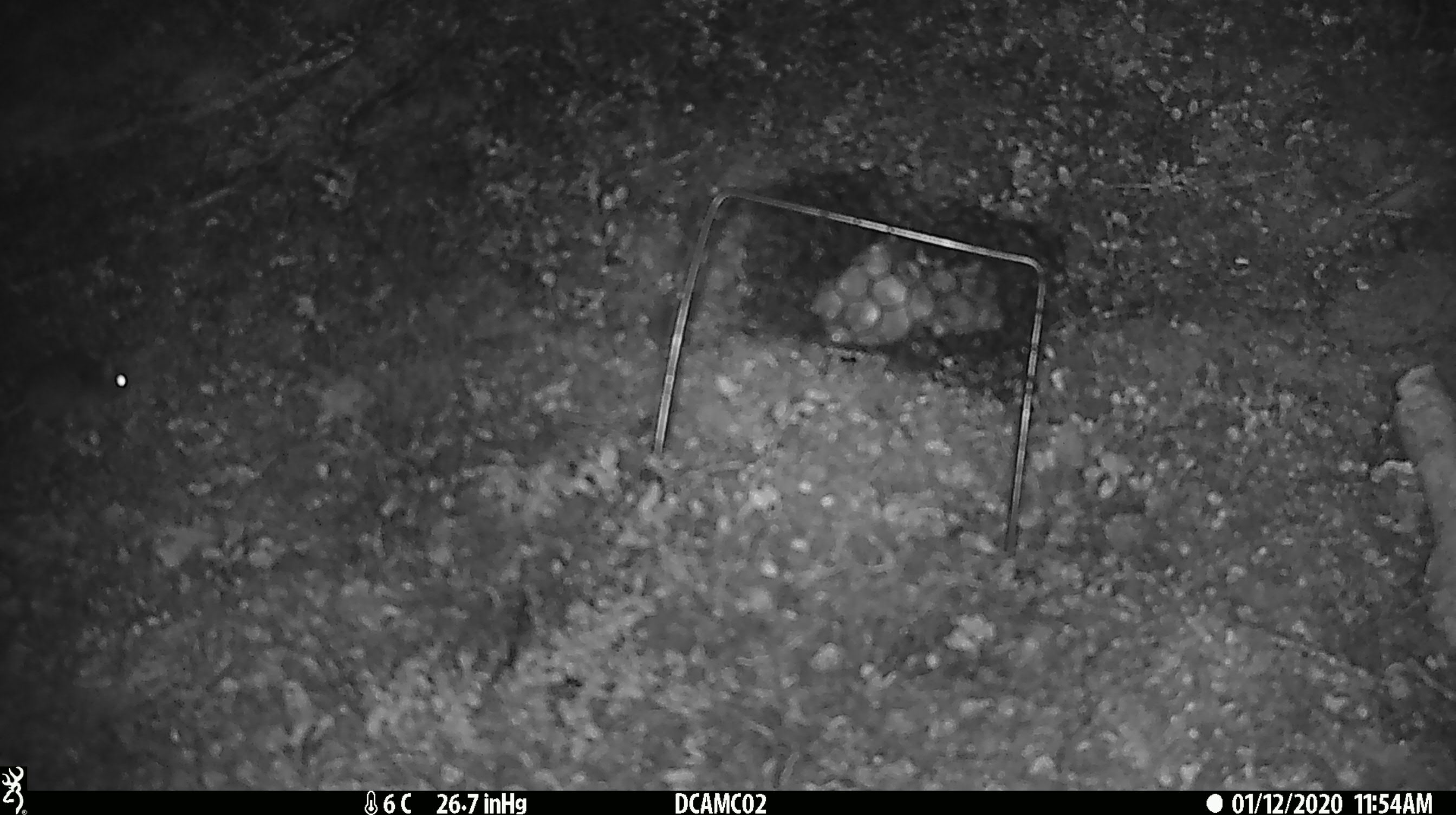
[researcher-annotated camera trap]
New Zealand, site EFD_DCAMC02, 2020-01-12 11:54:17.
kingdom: Animalia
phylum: Chordata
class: Mammalia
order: Rodentia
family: Muridae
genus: Mus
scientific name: Mus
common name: mouse